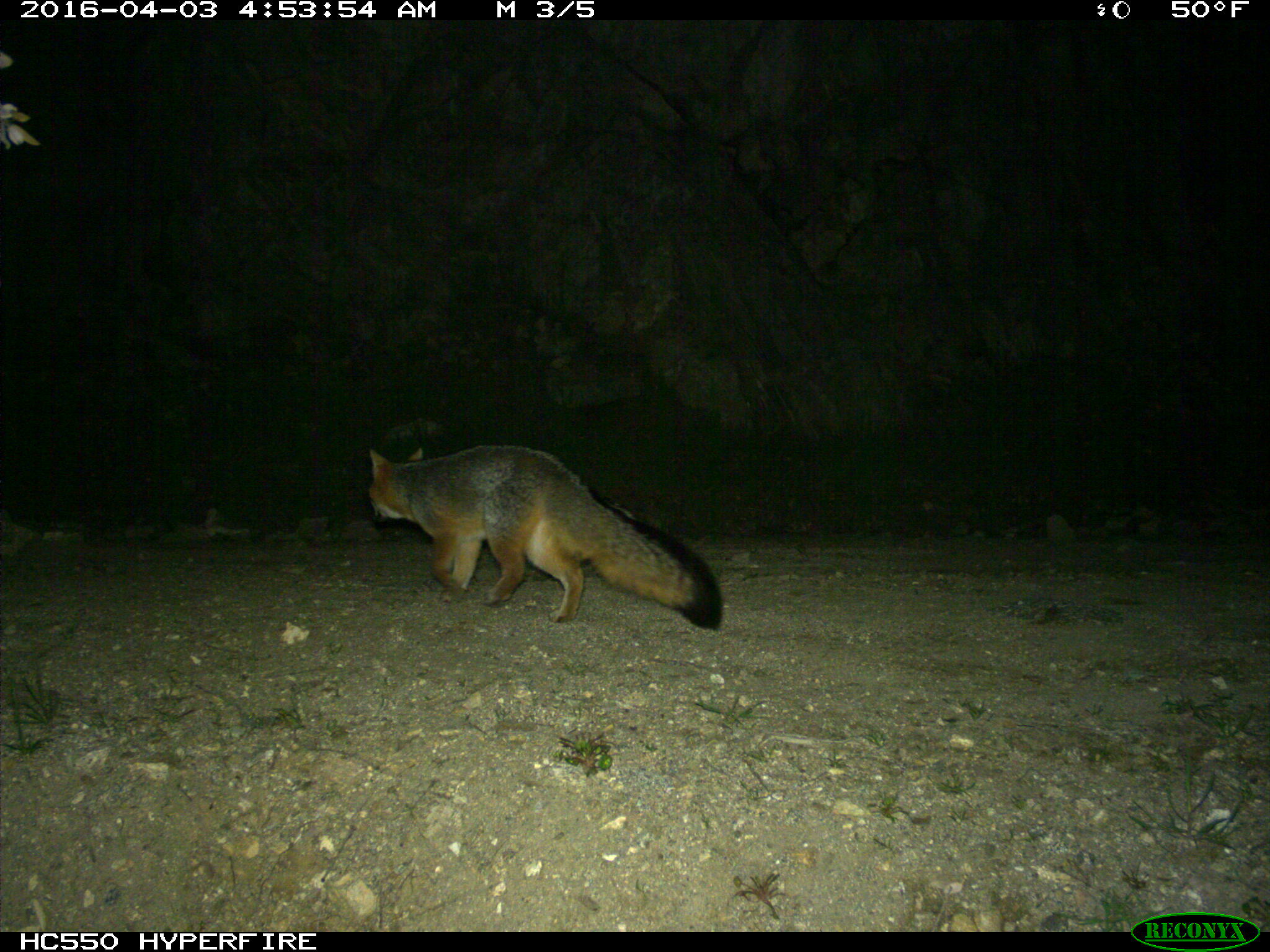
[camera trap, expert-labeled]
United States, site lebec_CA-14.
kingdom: Animalia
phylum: Chordata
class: Mammalia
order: Carnivora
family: Canidae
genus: Urocyon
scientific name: Urocyon cinereoargenteus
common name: gray fox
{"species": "Urocyon cinereoargenteus (gray fox)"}